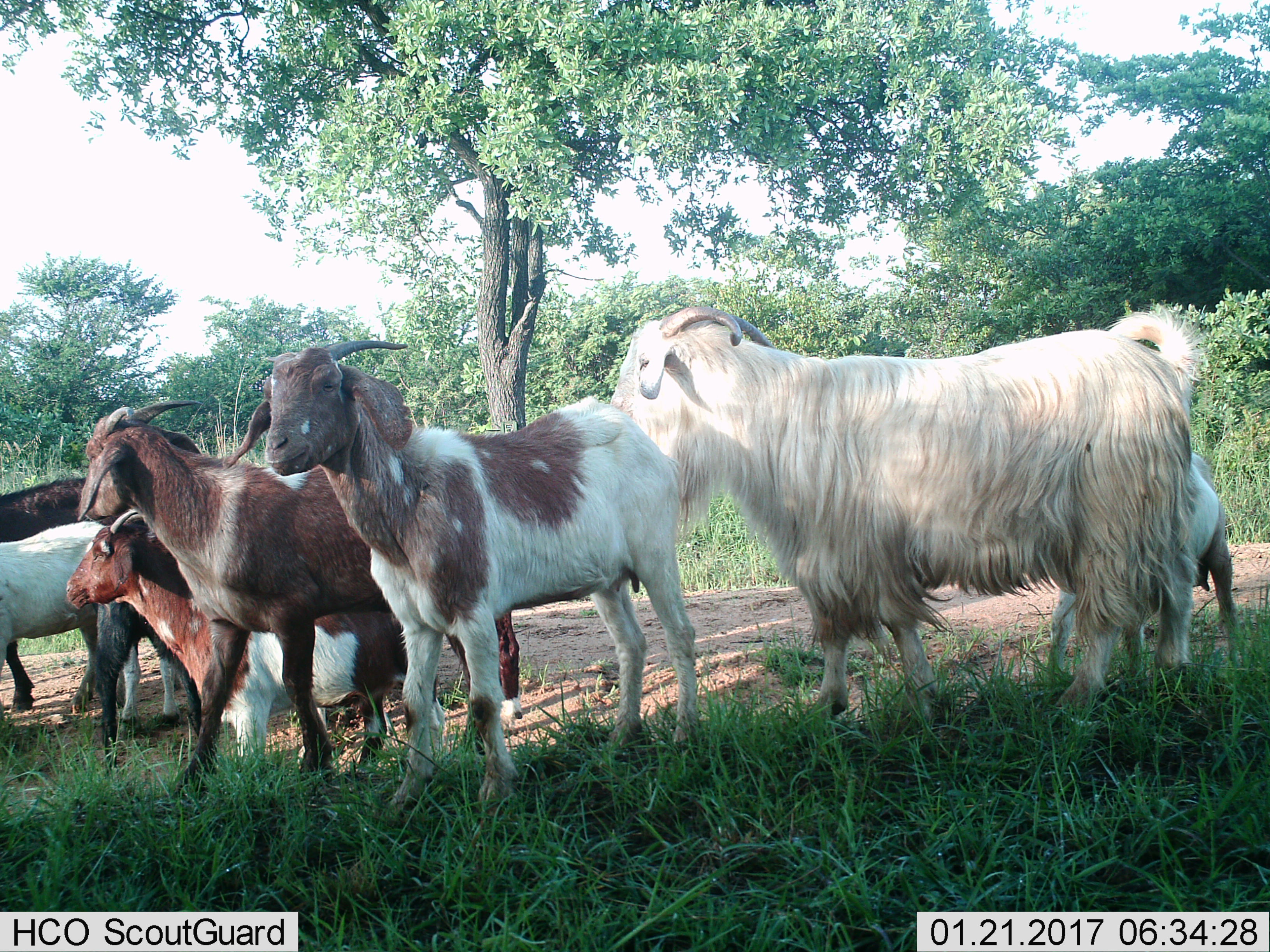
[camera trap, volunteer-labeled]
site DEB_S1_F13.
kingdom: Animalia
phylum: Chordata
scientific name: Vertebrata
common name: domestic animal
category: domesticanimal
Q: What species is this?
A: Domesticanimal (domestic animal) (Vertebrata).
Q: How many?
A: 7.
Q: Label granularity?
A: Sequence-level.